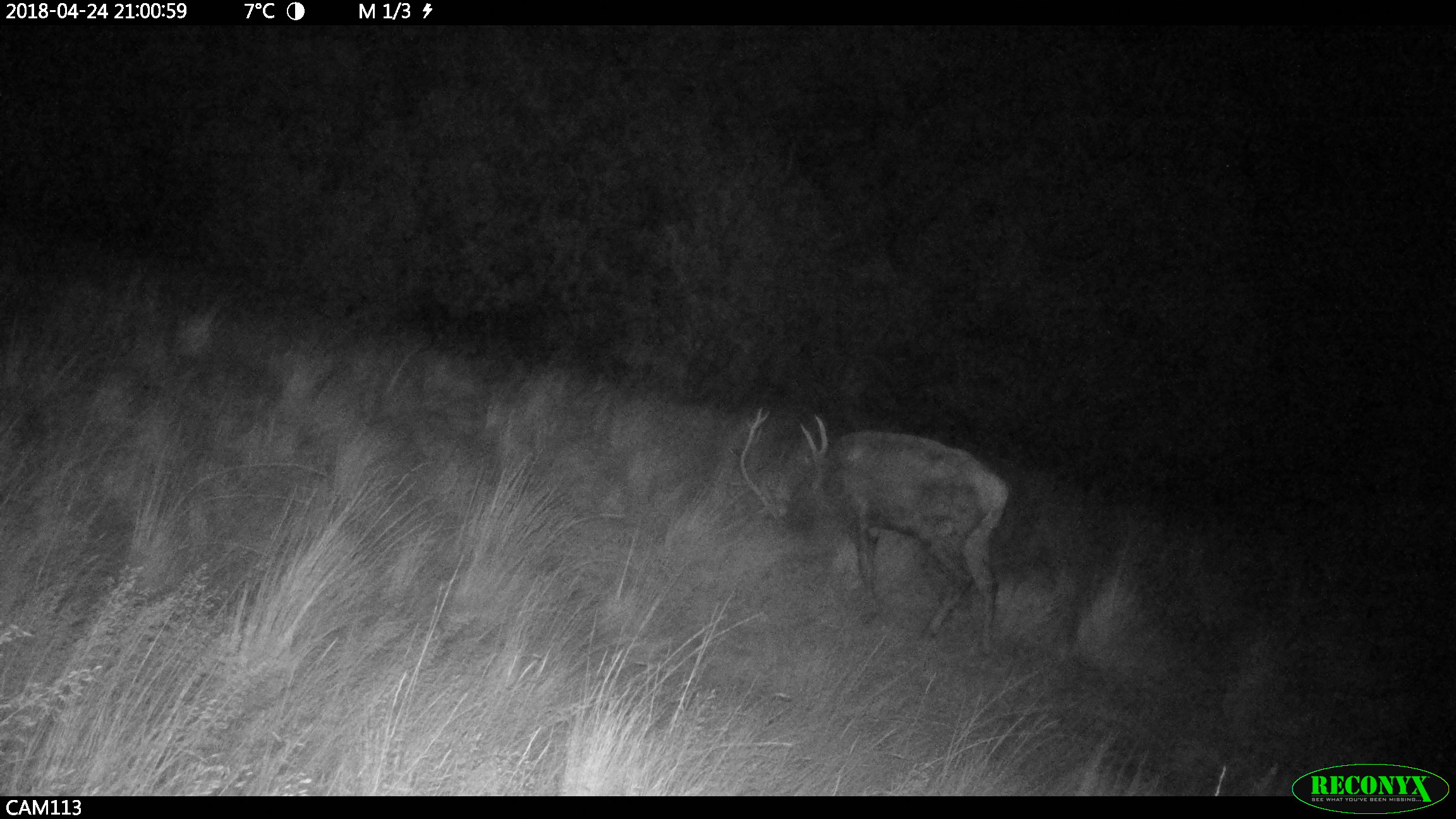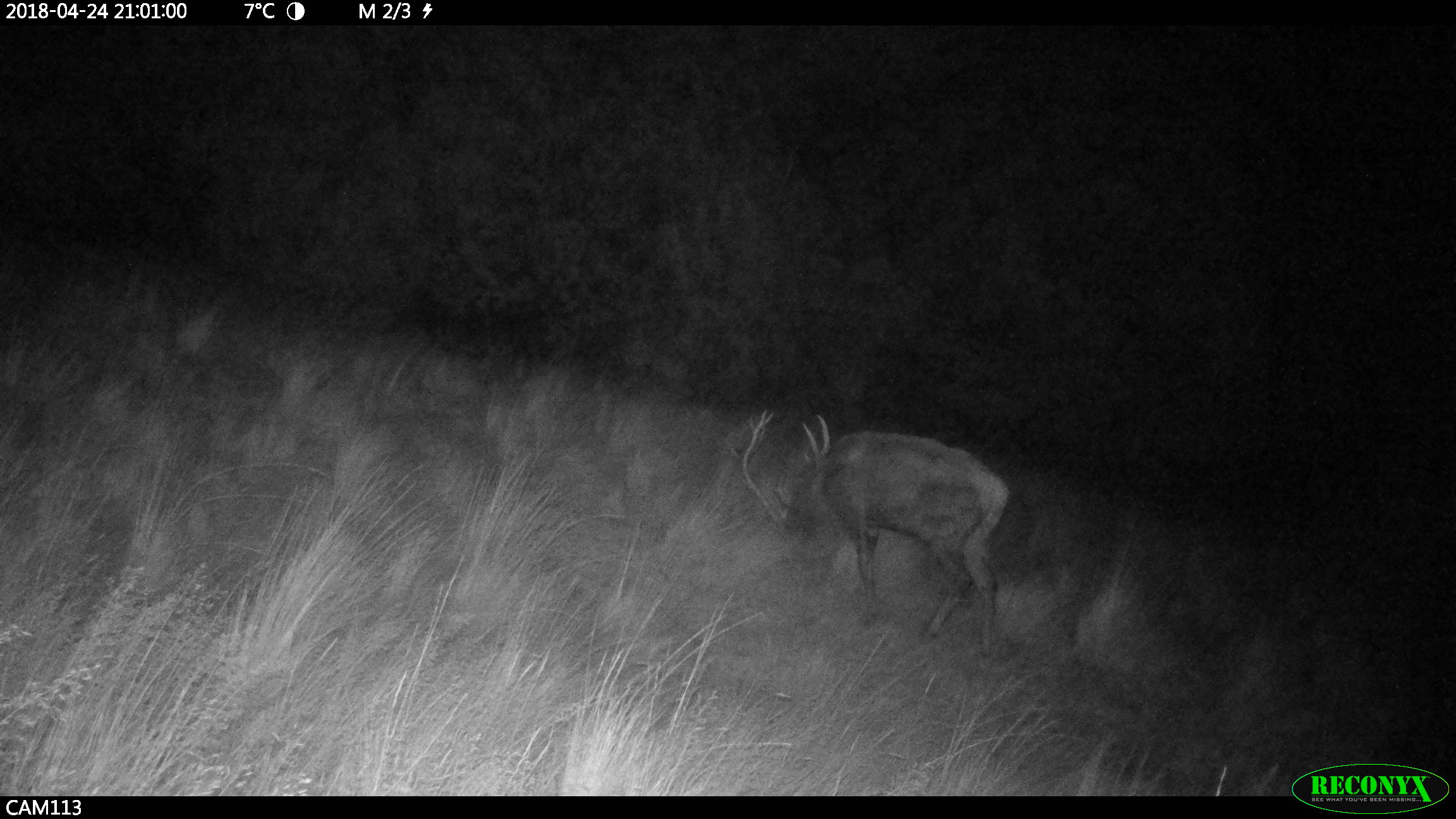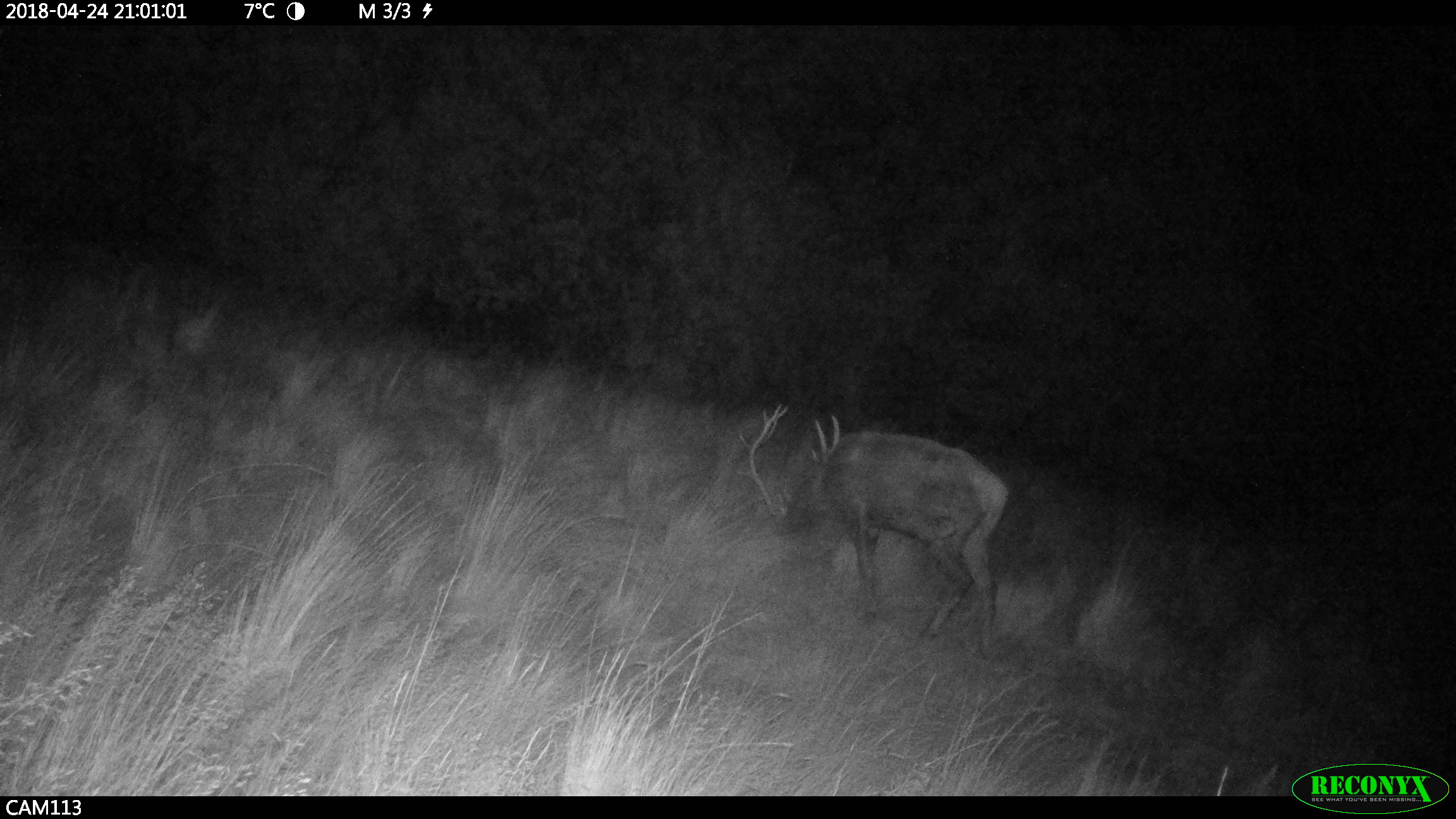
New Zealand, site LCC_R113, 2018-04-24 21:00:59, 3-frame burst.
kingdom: Animalia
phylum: Chordata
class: Mammalia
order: Artiodactyla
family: Cervidae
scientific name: Cervidae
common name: deer